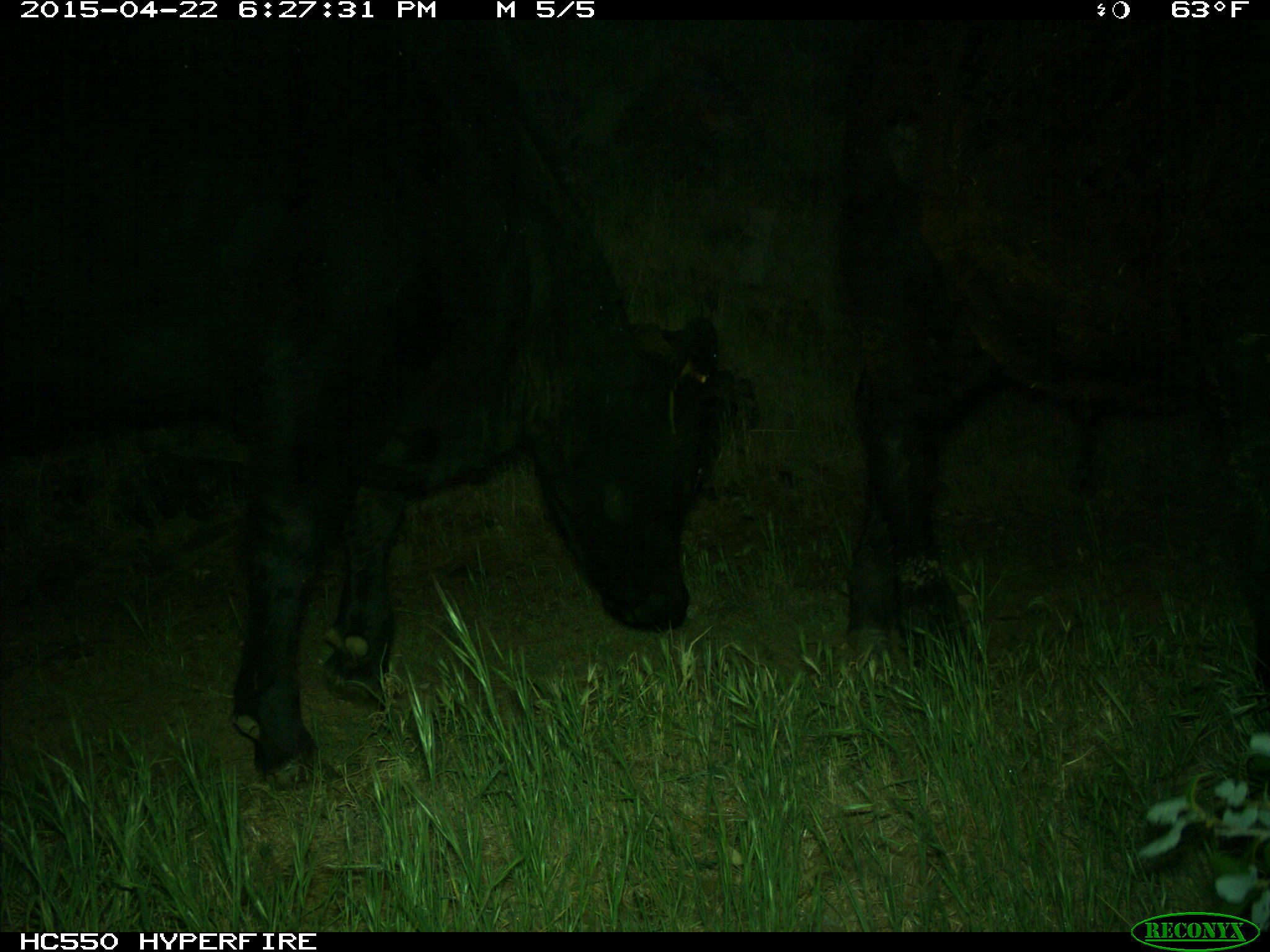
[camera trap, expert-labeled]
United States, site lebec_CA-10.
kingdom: Animalia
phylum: Chordata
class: Mammalia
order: Artiodactyla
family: Bovidae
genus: Bos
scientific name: Bos taurus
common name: domestic cow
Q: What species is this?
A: Bos taurus (domestic cow).